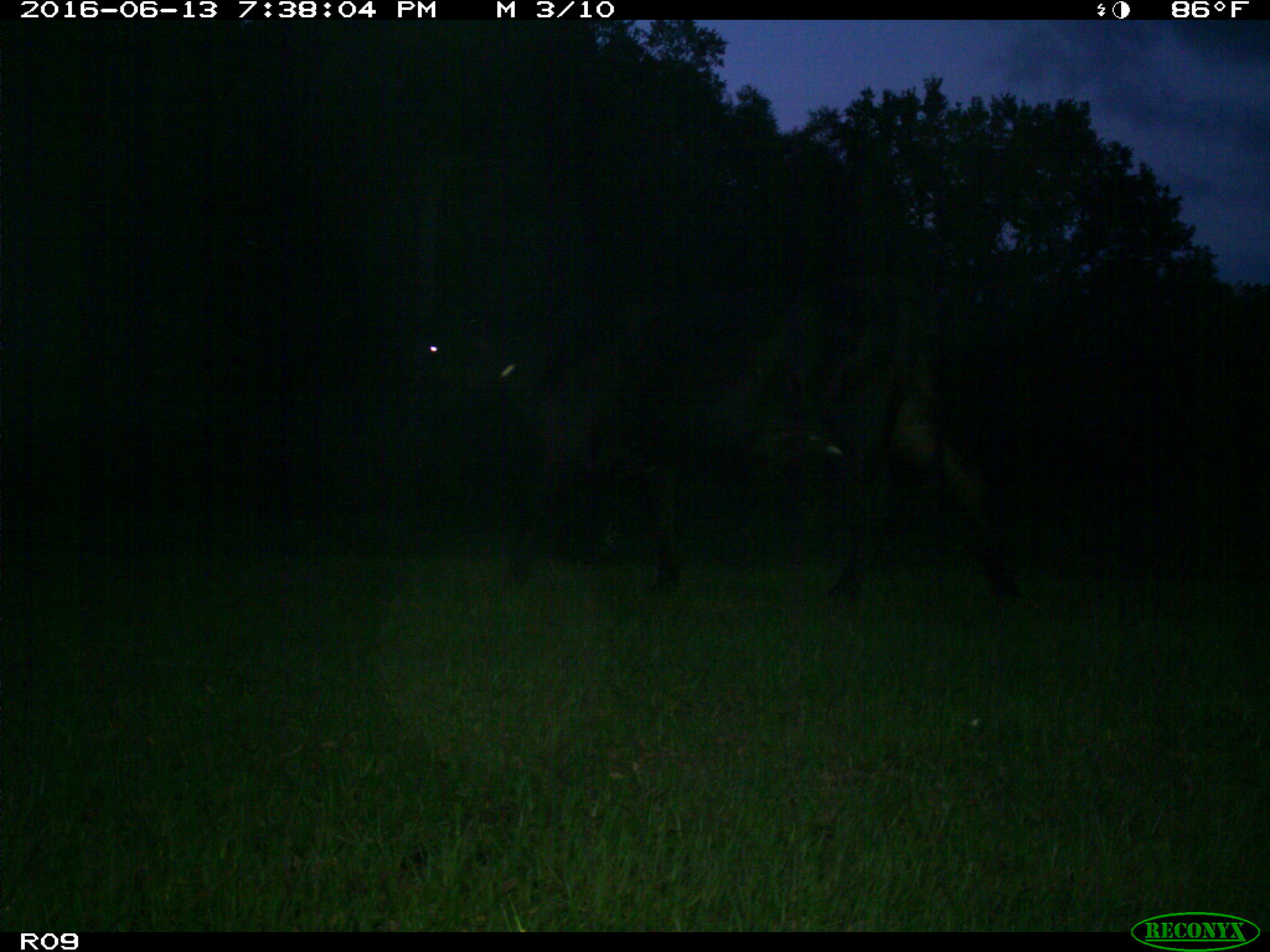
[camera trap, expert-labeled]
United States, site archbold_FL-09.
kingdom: Animalia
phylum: Chordata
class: Mammalia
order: Artiodactyla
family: Bovidae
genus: Bos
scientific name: Bos taurus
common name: domestic cow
Bos taurus (domestic cow).